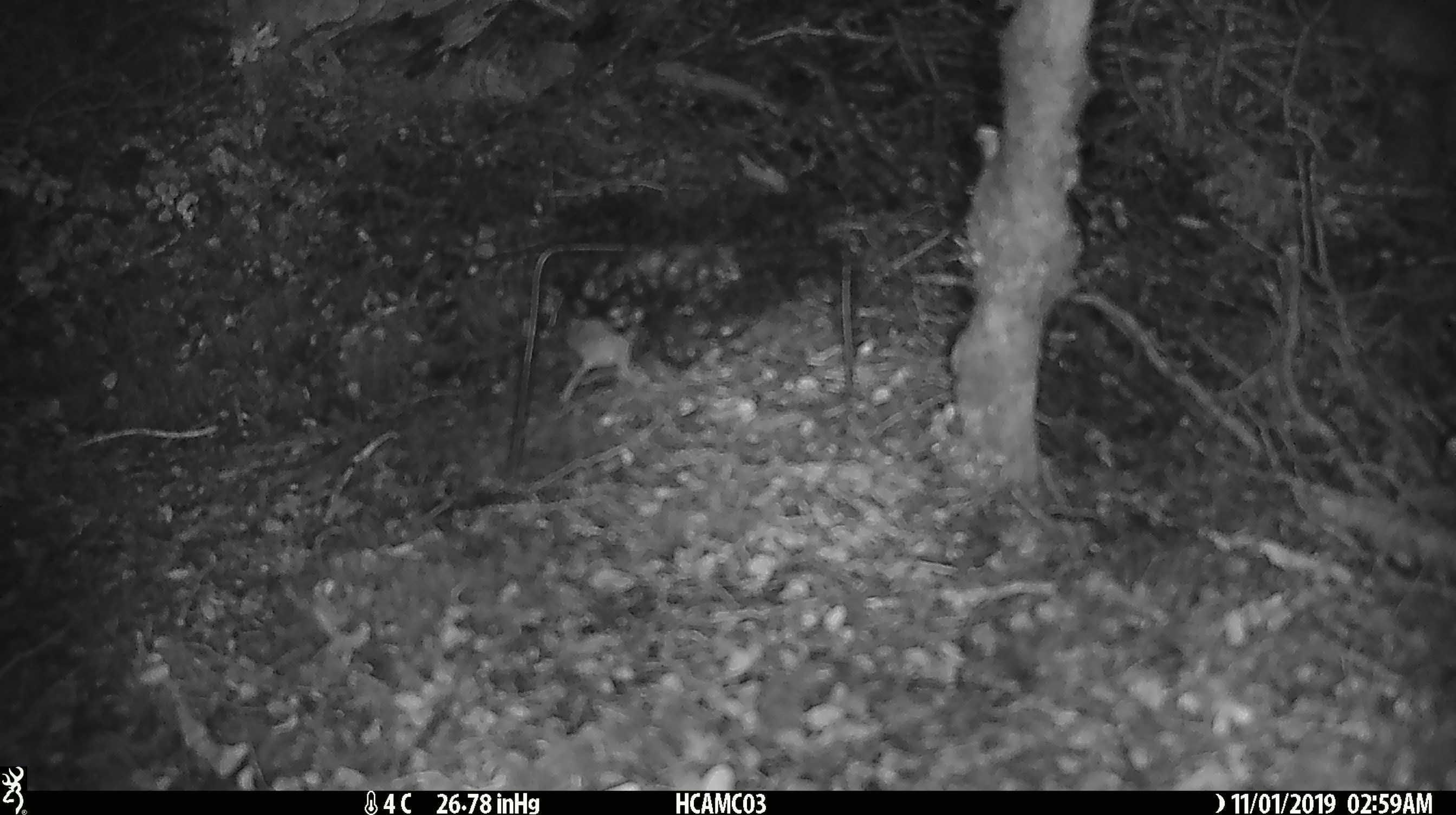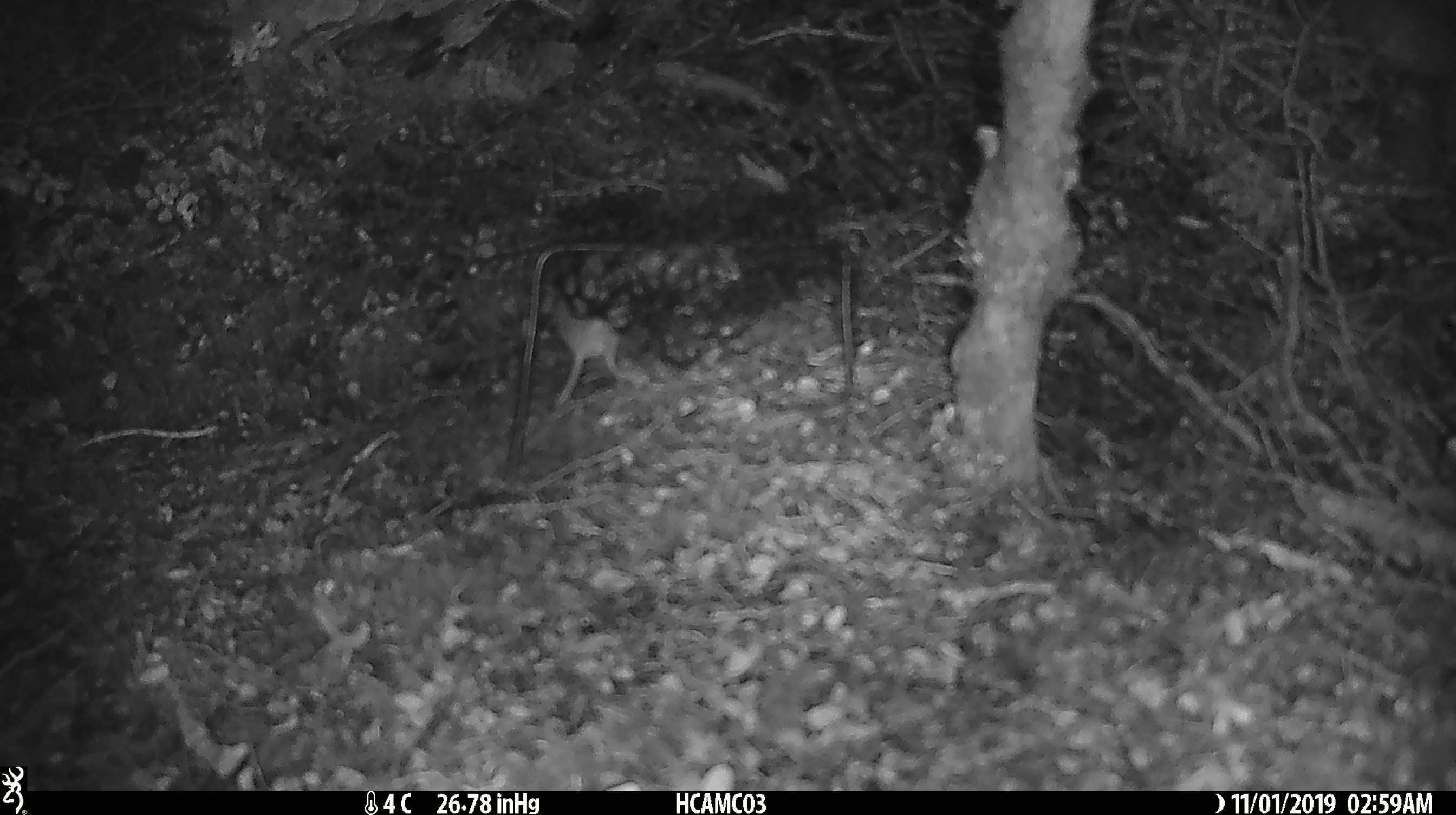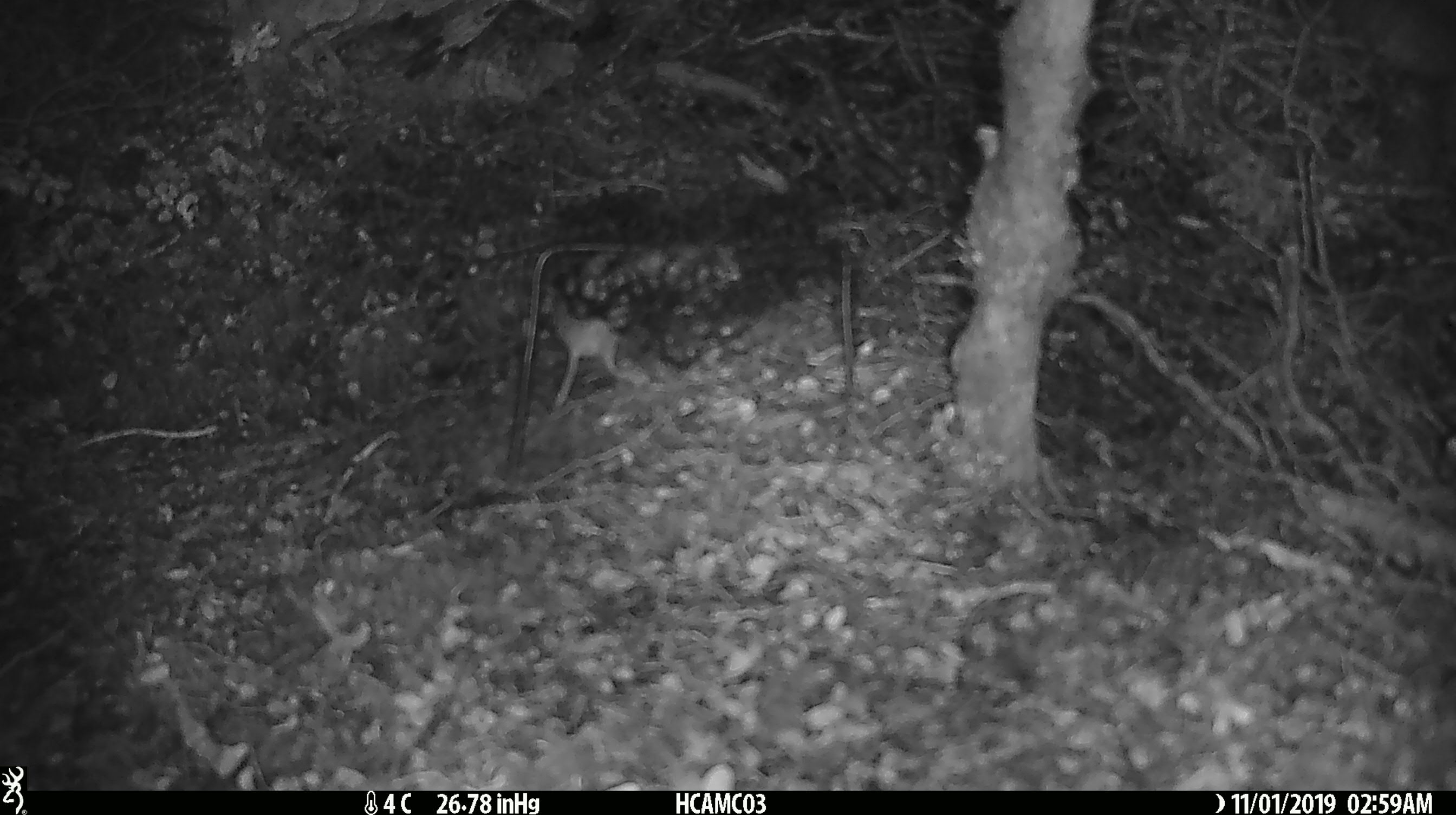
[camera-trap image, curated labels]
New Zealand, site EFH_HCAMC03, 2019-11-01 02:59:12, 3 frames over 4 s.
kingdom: Animalia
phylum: Chordata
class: Mammalia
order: Rodentia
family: Muridae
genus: Mus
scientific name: Mus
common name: mouse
Mouse (Mus).